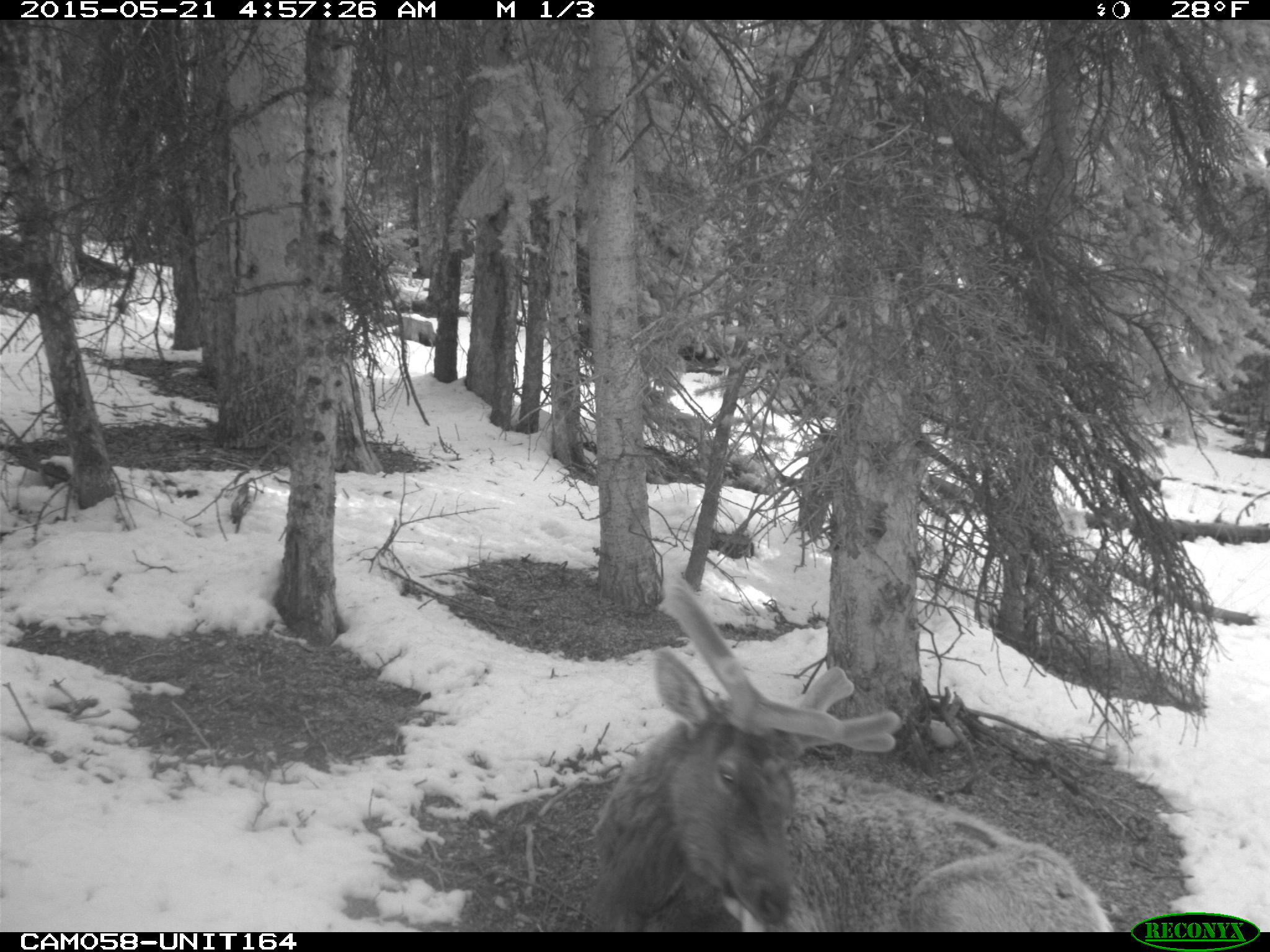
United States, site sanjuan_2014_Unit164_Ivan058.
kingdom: Animalia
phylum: Chordata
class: Mammalia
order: Artiodactyla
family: Cervidae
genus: Cervus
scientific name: Cervus elaphus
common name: red deer